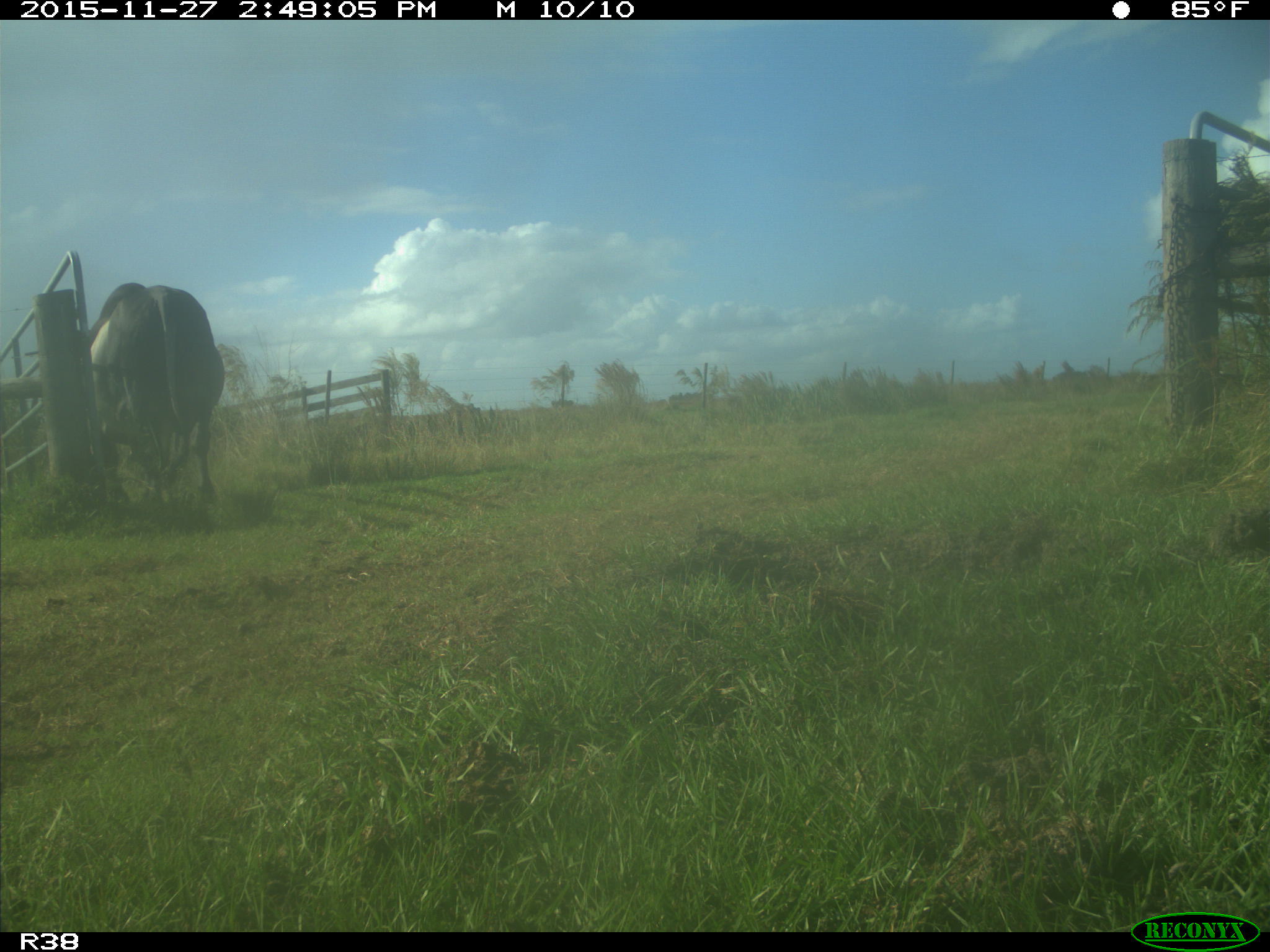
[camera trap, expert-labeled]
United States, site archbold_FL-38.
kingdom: Animalia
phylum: Chordata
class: Mammalia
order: Artiodactyla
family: Bovidae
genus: Bos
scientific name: Bos taurus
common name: domestic cow